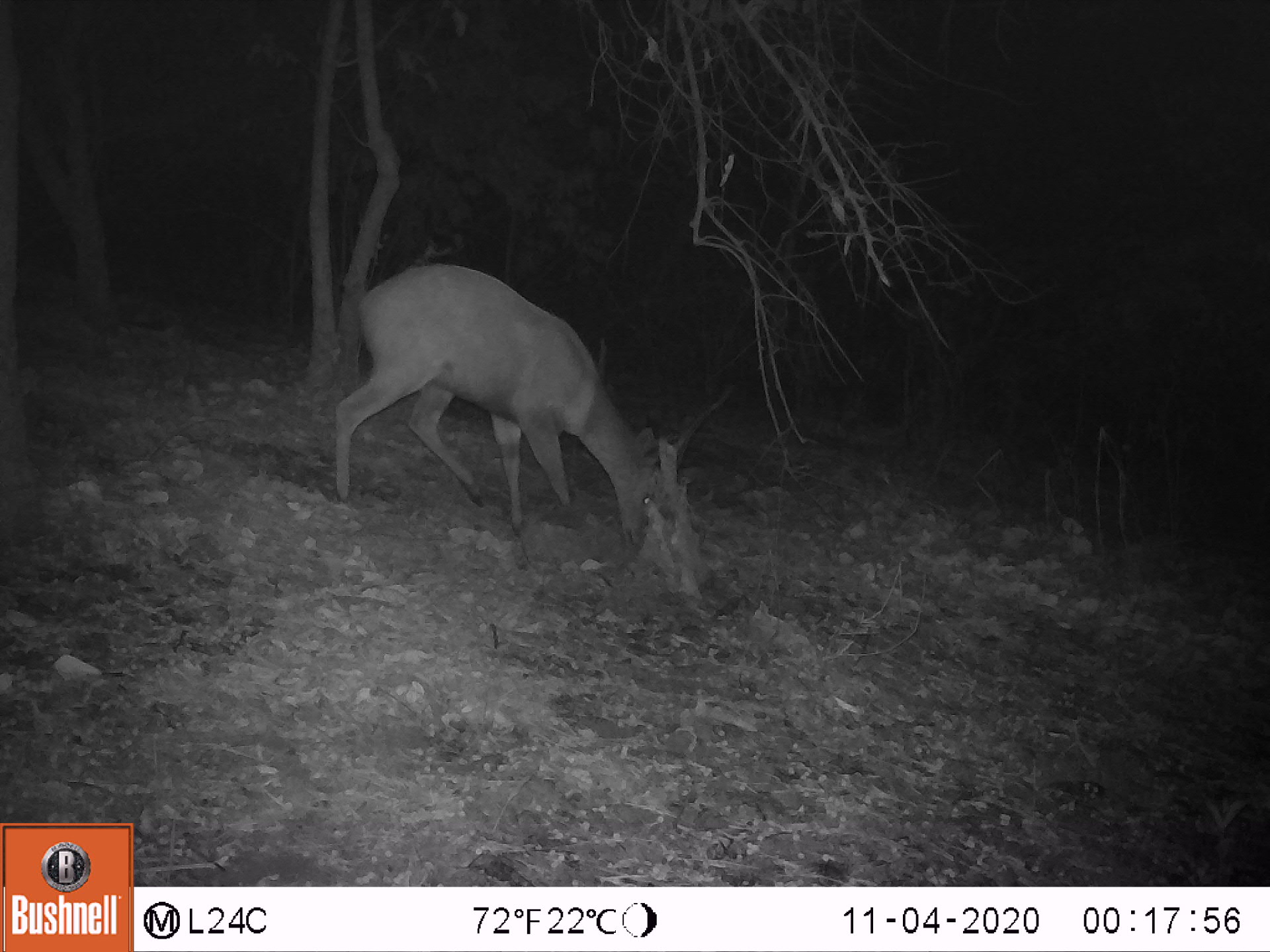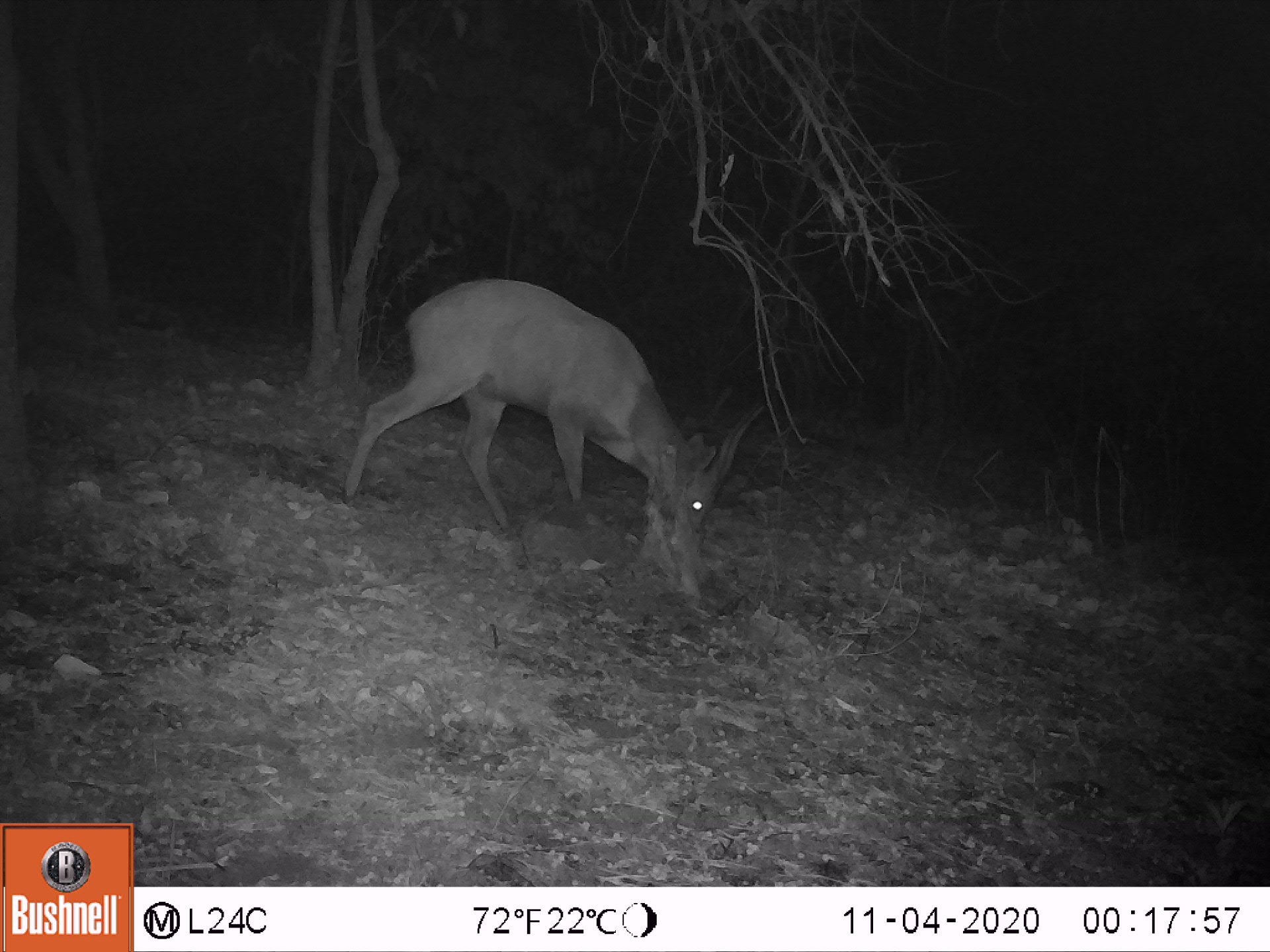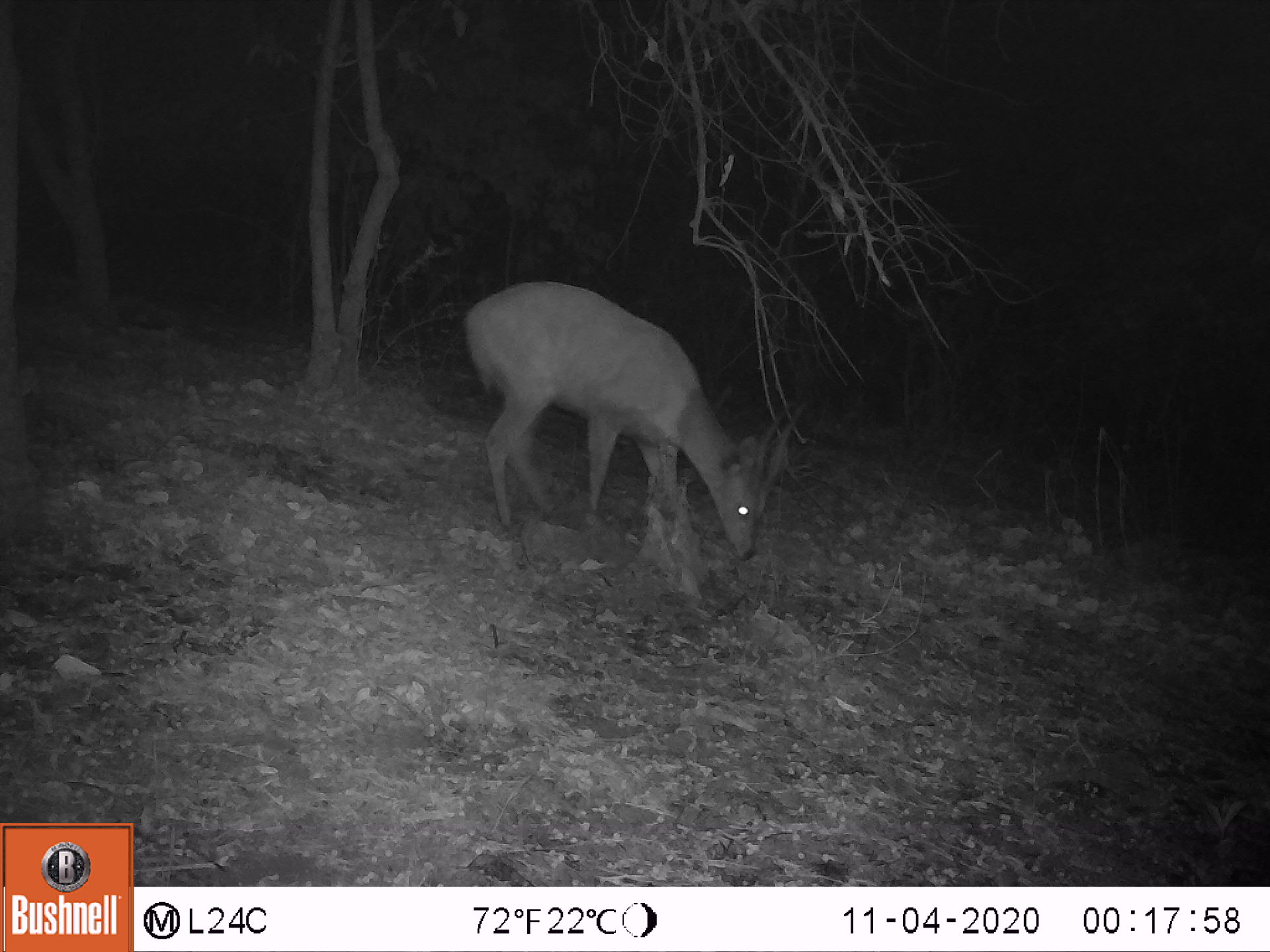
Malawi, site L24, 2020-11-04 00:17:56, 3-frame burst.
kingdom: Animalia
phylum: Chordata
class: Mammalia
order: Artiodactyla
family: Bovidae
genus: Tragelaphus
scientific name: Tragelaphus sylvaticus sylvaticus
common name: cape bushbuck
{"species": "cape bushbuck (Tragelaphus sylvaticus sylvaticus)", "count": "1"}